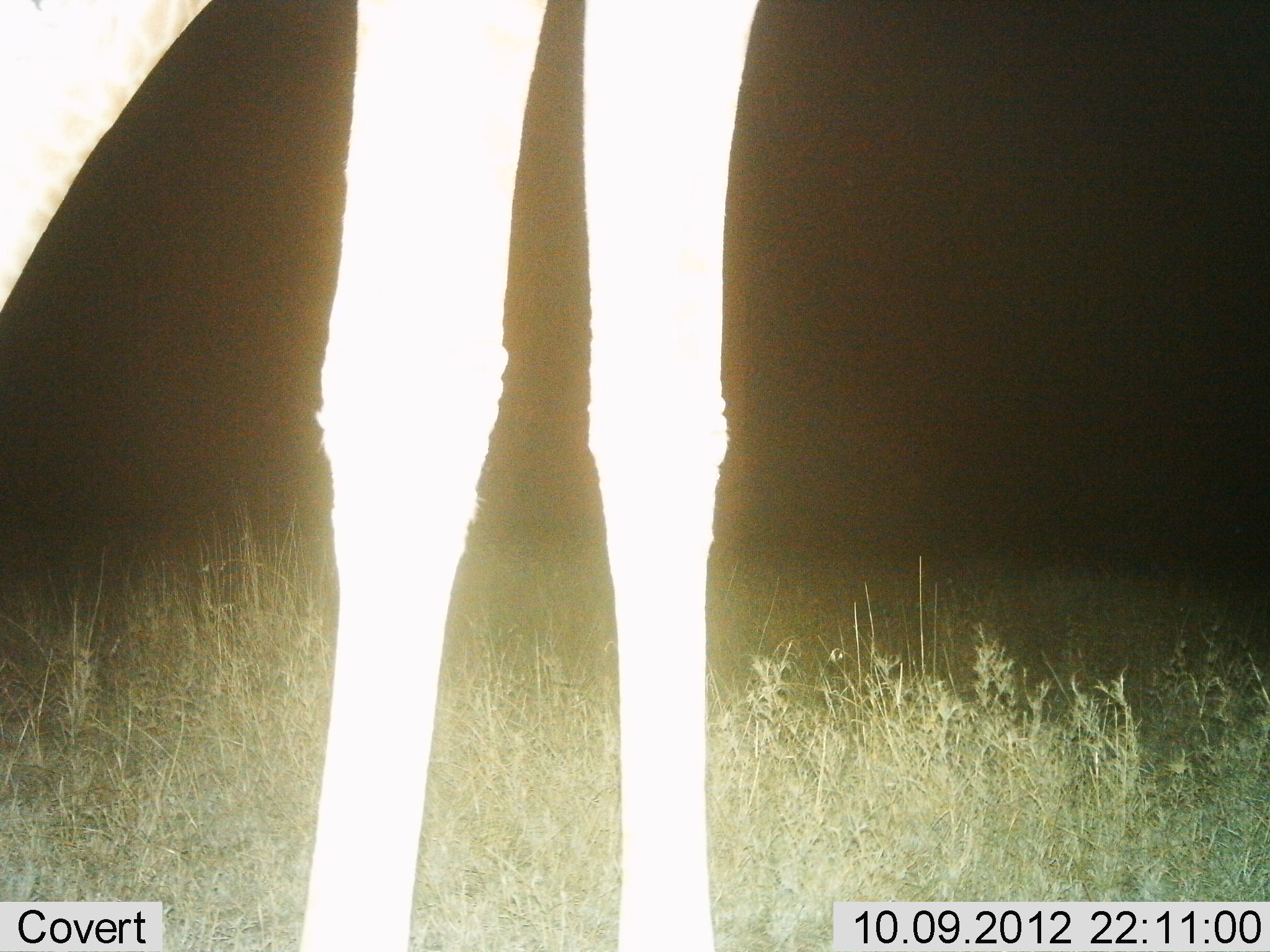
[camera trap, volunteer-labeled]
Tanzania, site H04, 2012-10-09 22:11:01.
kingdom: Animalia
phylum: Chordata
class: Mammalia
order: Artiodactyla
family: Giraffidae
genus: Giraffa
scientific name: Giraffa camelopardalis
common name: giraffe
Giraffe (Giraffa camelopardalis), count 1. Behavior (volunteer vote fractions): standing 100%, resting 0%, moving 0%, interacting 0%. Young present (vote fraction): 0%. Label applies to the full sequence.